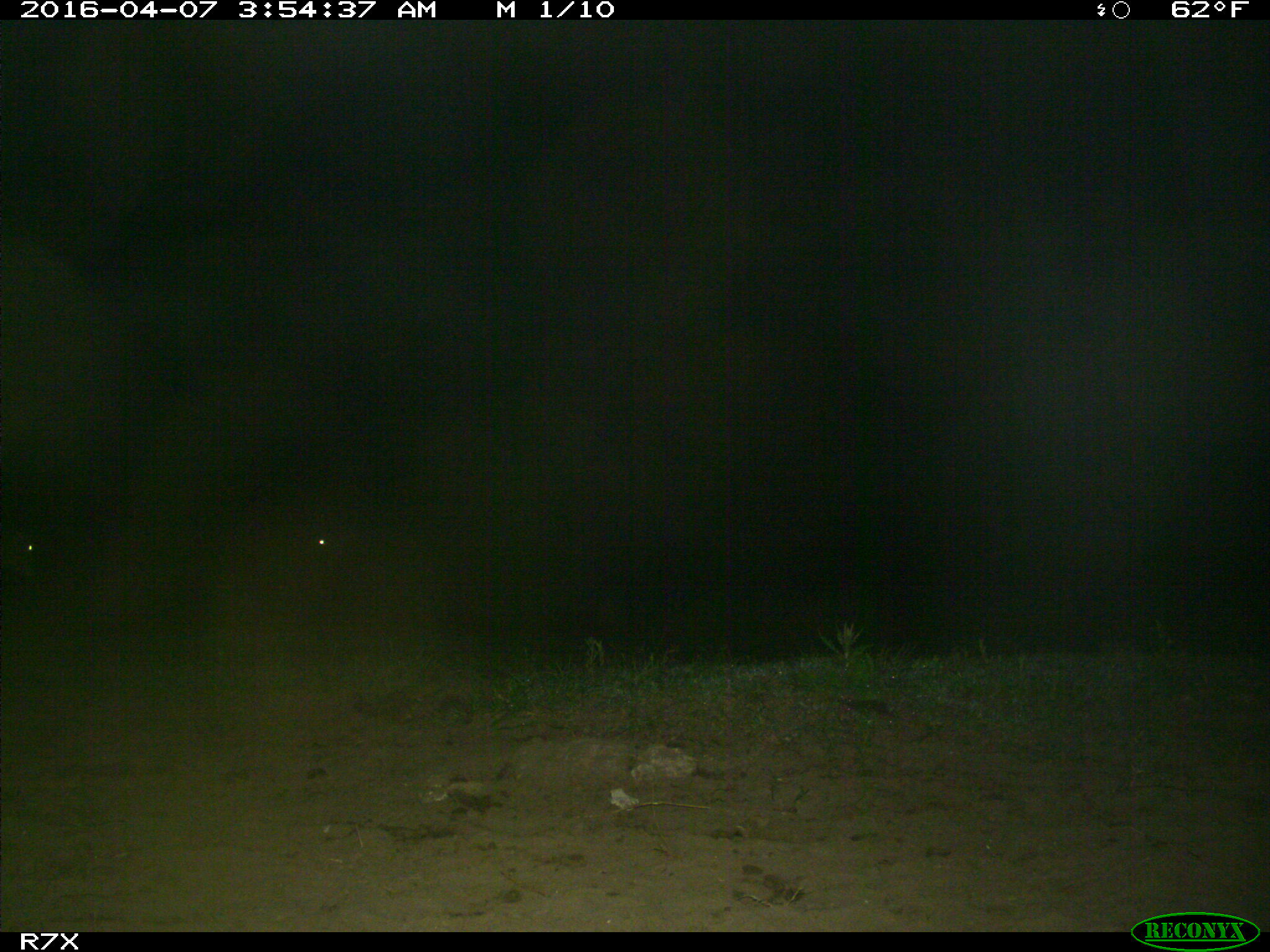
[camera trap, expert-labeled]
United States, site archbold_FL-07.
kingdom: Animalia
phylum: Chordata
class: Mammalia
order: Artiodactyla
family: Bovidae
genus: Bos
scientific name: Bos taurus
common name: domestic cow